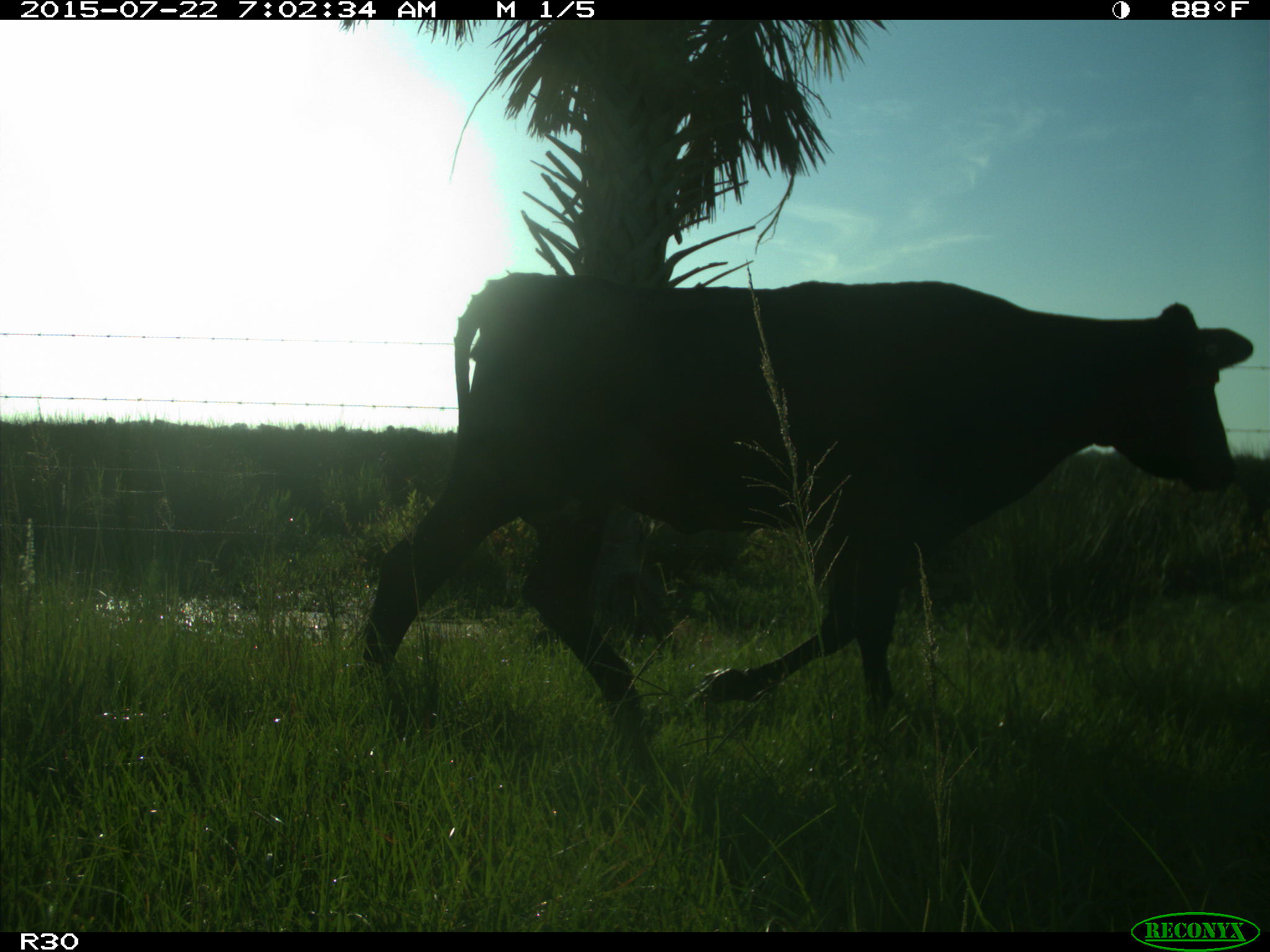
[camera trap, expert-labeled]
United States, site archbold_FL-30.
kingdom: Animalia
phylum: Chordata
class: Mammalia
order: Artiodactyla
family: Bovidae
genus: Bos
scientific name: Bos taurus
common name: domestic cow